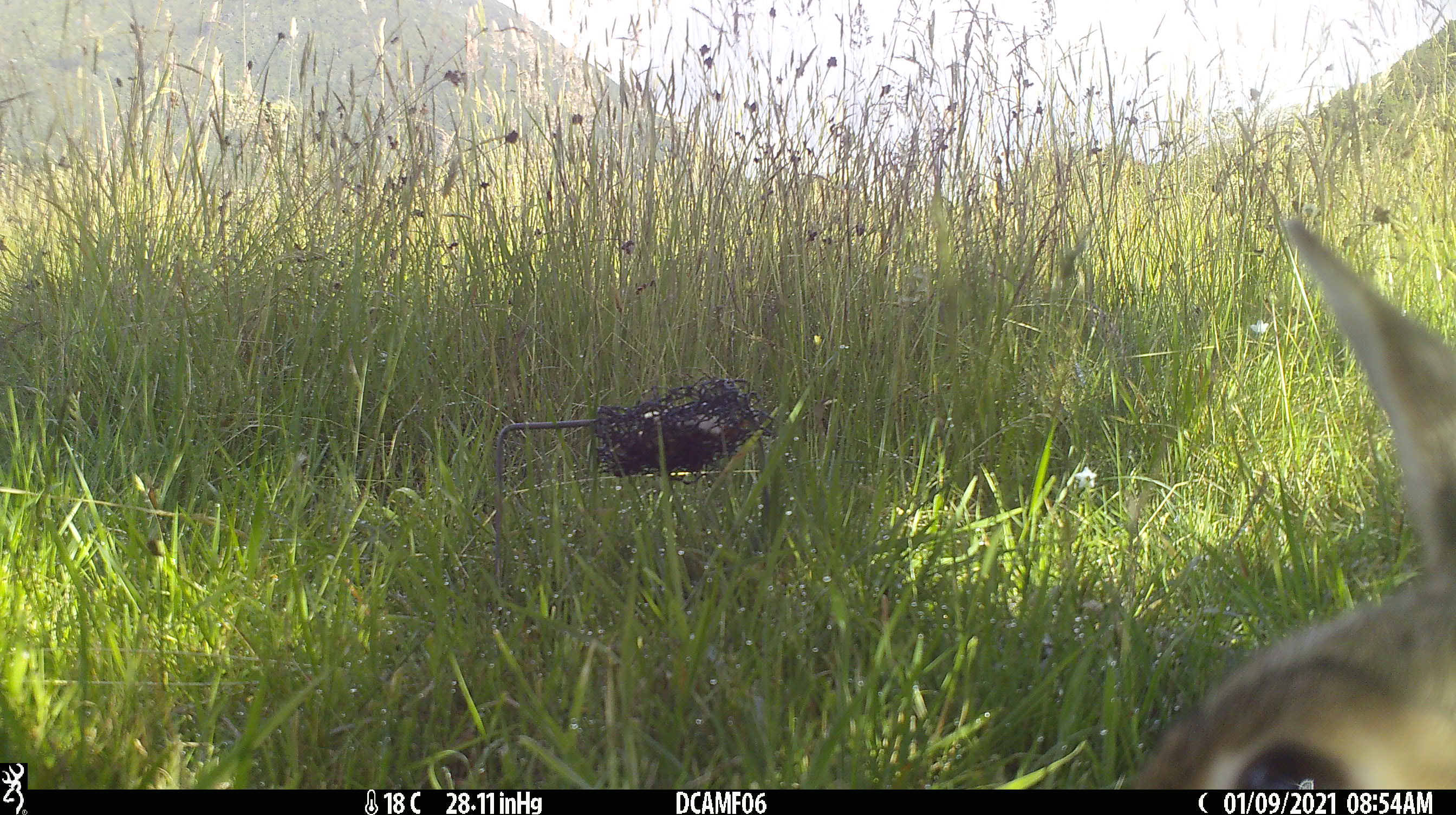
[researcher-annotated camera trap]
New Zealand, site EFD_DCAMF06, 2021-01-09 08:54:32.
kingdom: Animalia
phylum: Chordata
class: Mammalia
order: Lagomorpha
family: Leporidae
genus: Oryctolagus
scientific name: Oryctolagus cuniculus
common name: european rabbit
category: rabbit